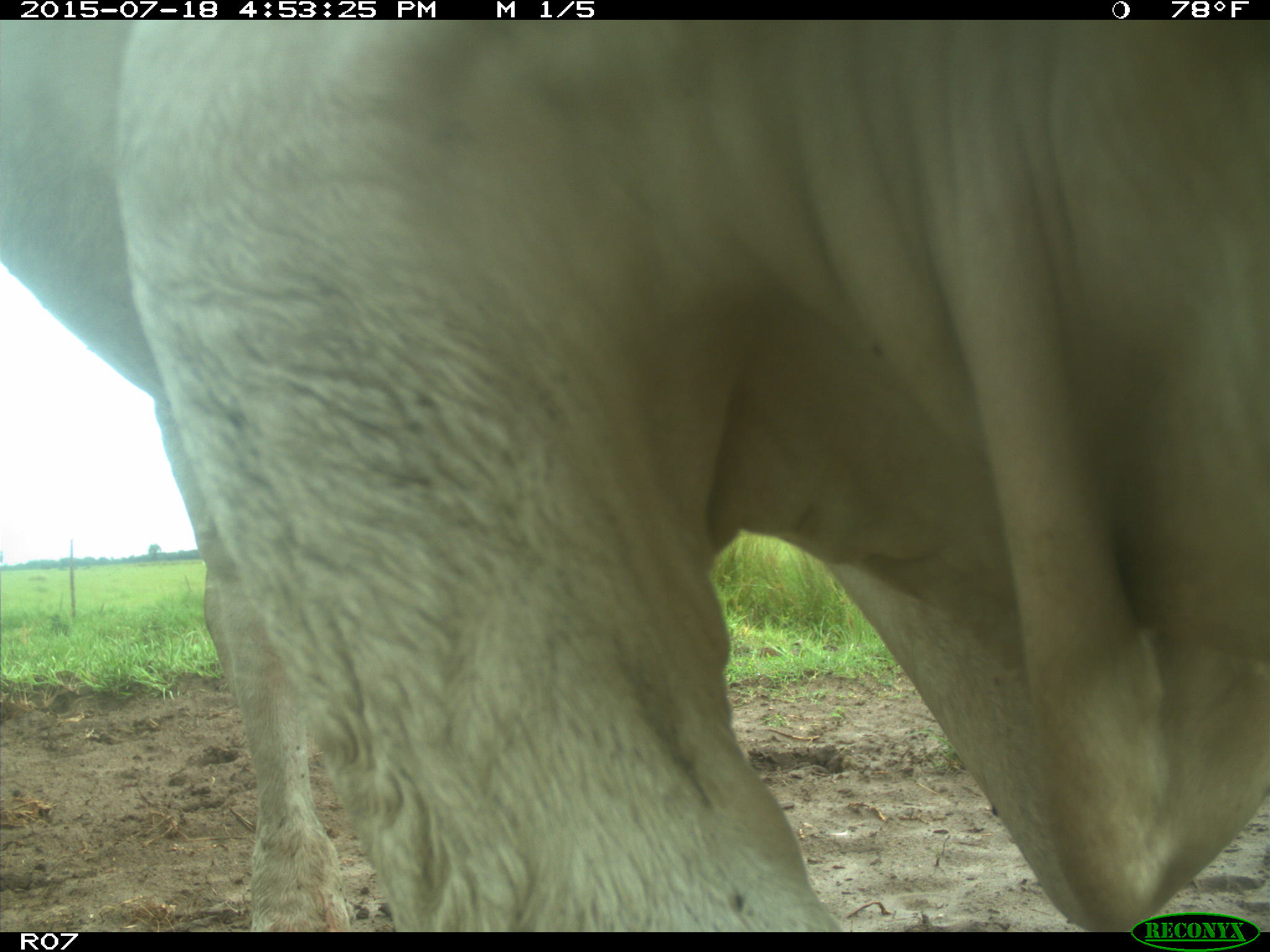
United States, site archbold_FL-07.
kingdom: Animalia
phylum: Chordata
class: Mammalia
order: Artiodactyla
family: Bovidae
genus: Bos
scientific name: Bos taurus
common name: domestic cow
Bos taurus (domestic cow).